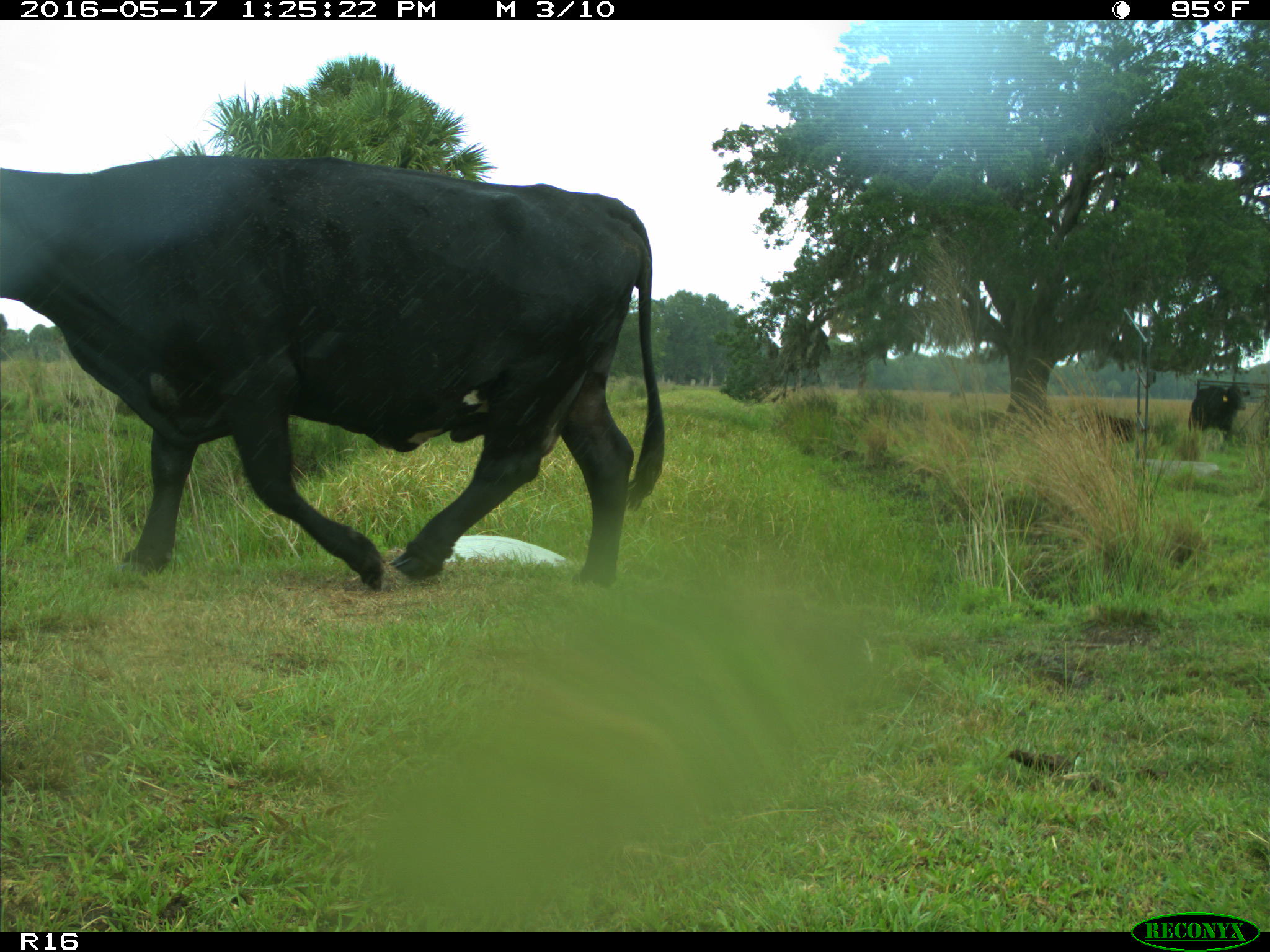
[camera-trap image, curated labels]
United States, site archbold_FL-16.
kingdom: Animalia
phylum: Chordata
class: Mammalia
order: Artiodactyla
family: Bovidae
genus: Bos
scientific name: Bos taurus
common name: domestic cow